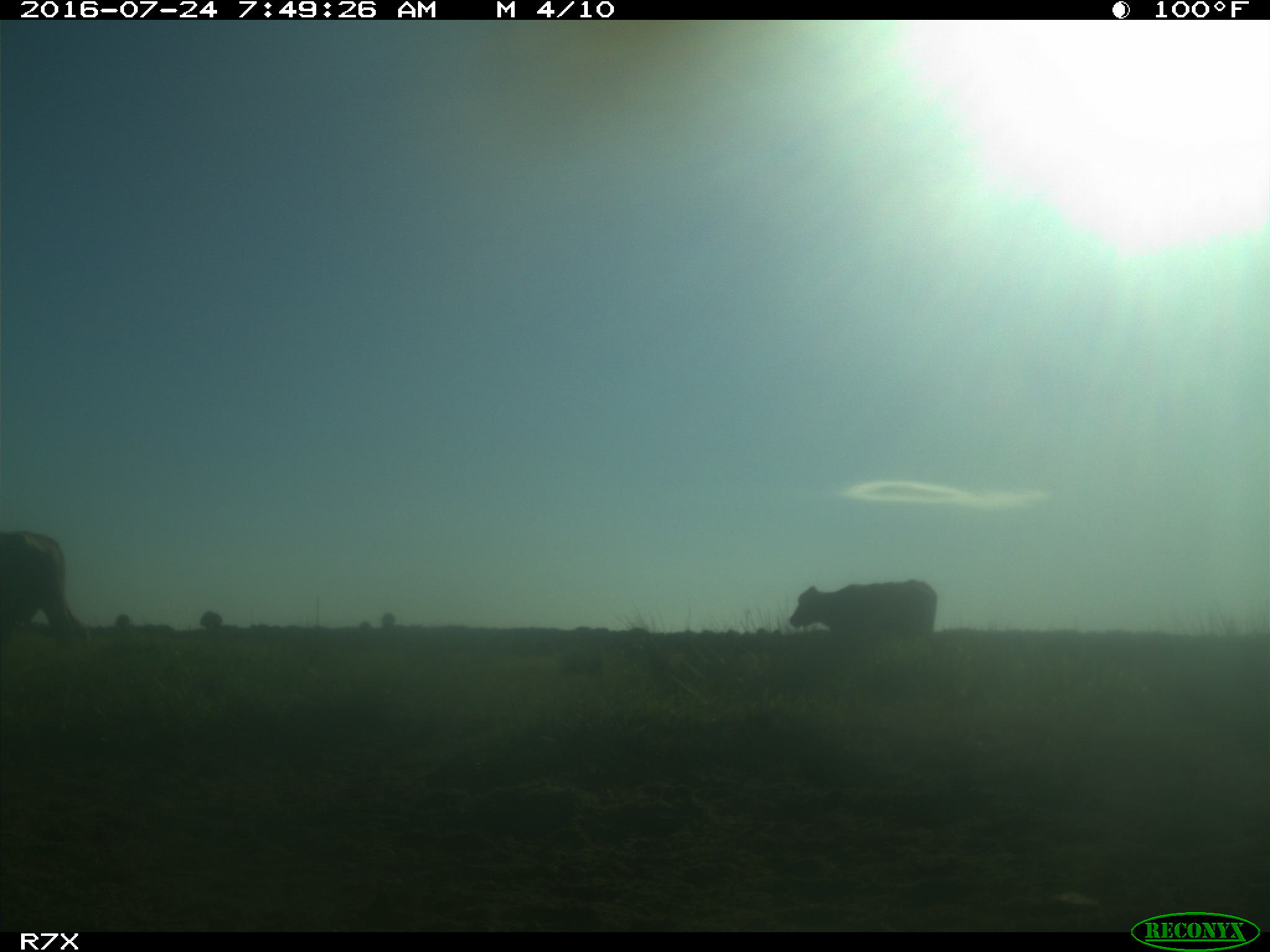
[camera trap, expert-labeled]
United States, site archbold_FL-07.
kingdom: Animalia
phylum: Chordata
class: Mammalia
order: Artiodactyla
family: Bovidae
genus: Bos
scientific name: Bos taurus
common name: domestic cow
Bos taurus (domestic cow).